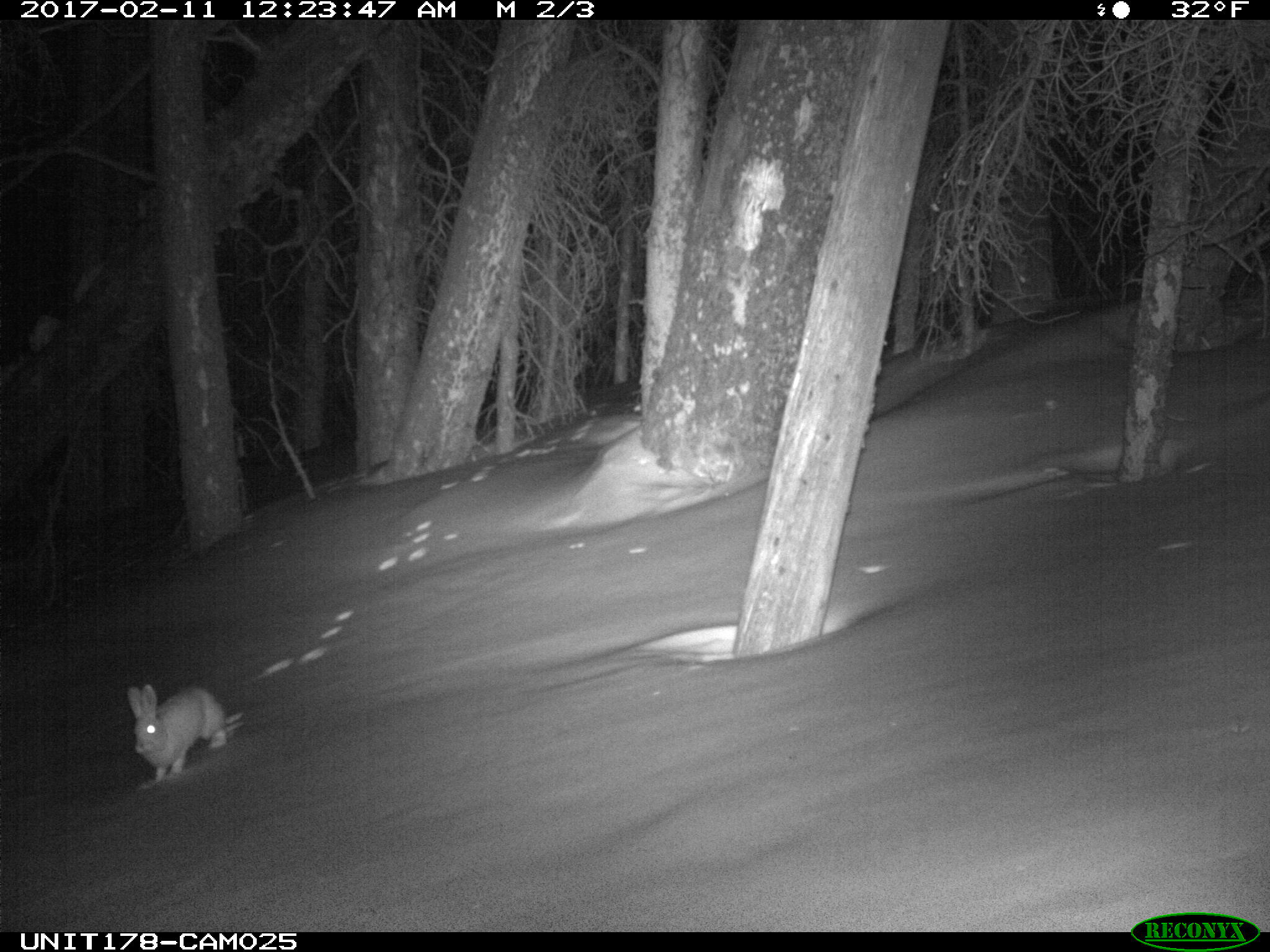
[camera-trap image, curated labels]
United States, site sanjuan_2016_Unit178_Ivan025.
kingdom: Animalia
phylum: Chordata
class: Mammalia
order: Lagomorpha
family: Leporidae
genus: Lepus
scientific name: Lepus americanus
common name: snowshoe hare